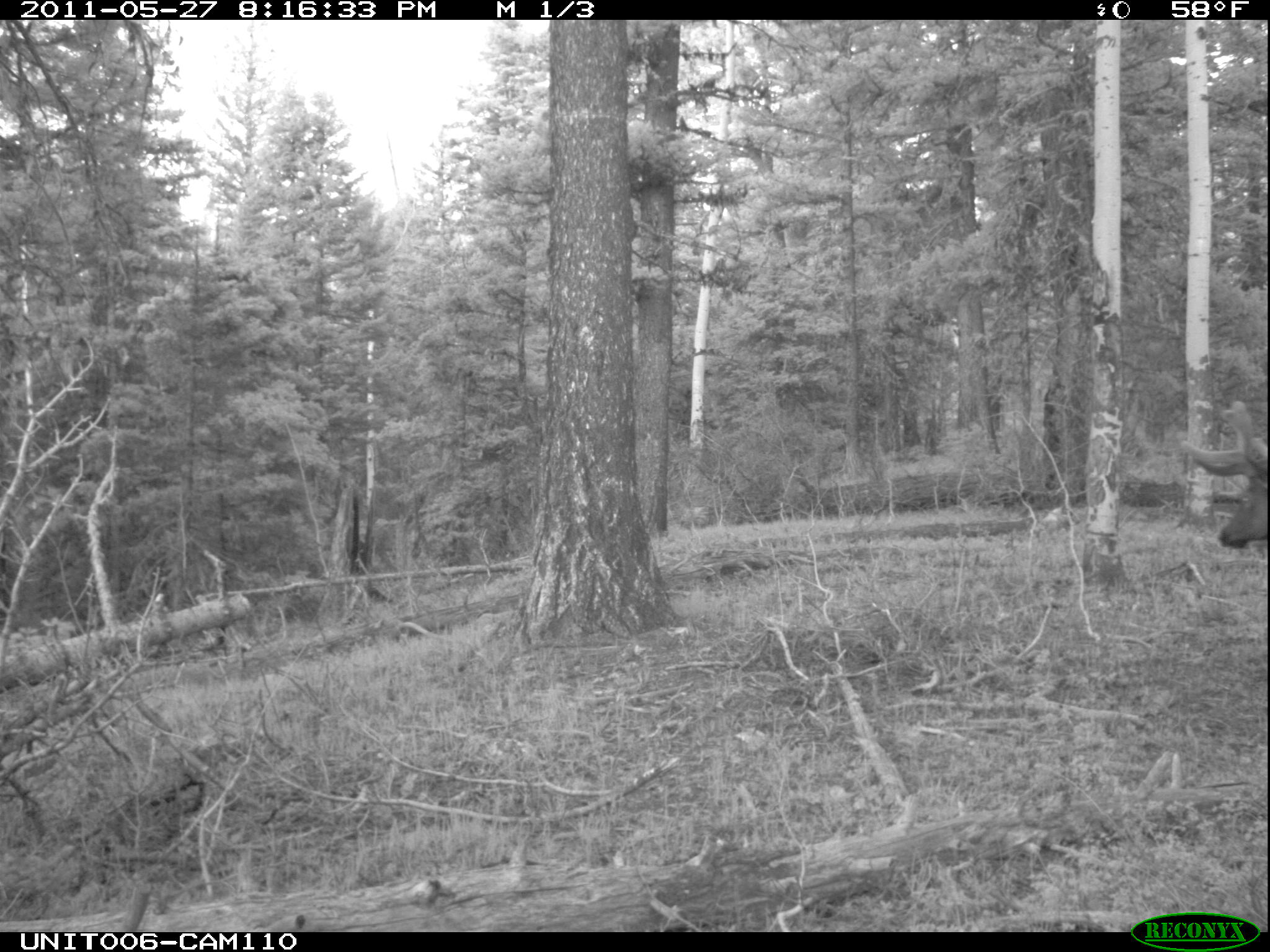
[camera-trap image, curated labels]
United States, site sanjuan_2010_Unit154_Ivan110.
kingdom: Animalia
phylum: Chordata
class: Mammalia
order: Artiodactyla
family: Cervidae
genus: Cervus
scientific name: Cervus elaphus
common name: red deer